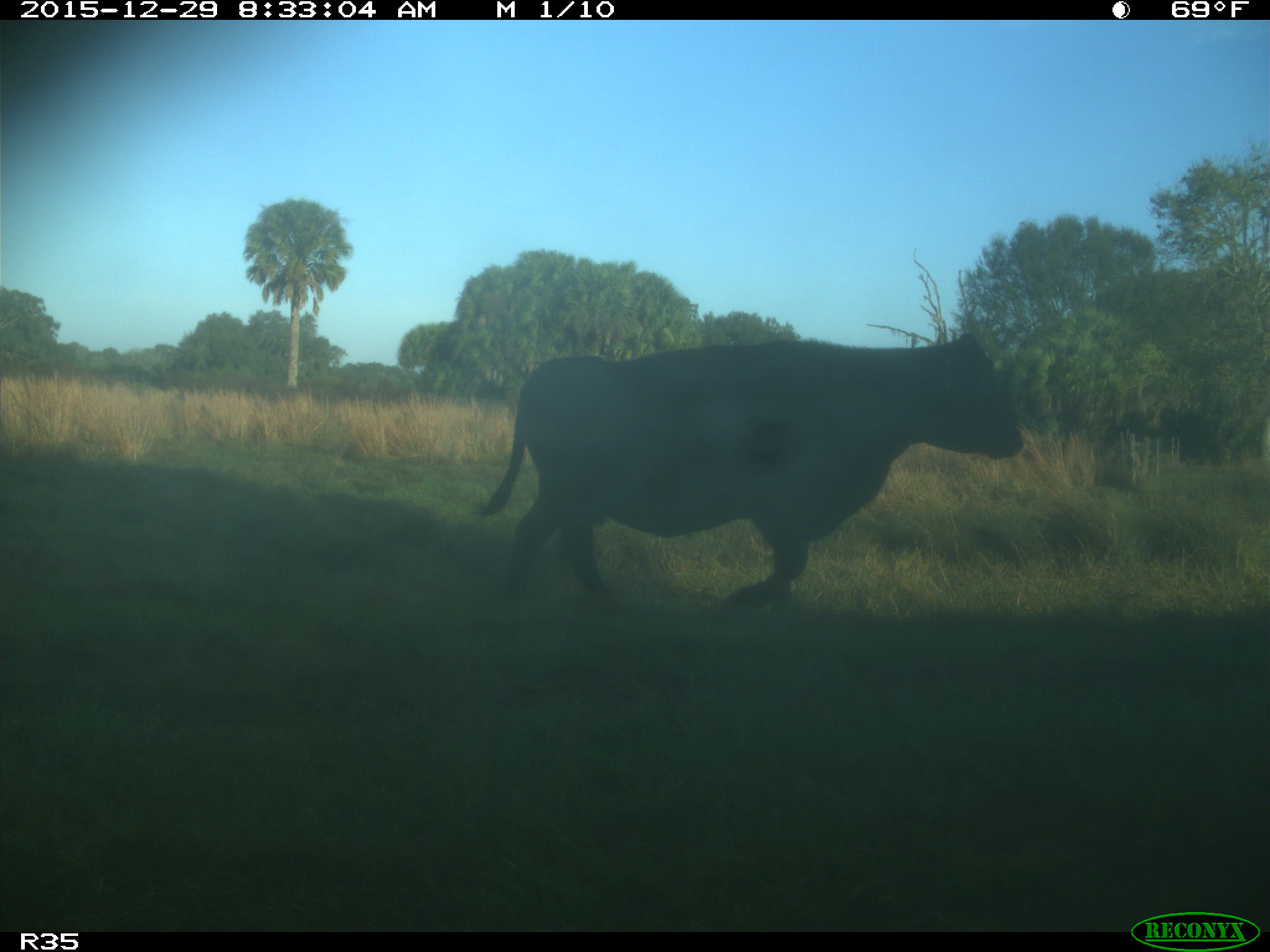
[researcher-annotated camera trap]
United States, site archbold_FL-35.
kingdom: Animalia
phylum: Chordata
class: Mammalia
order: Artiodactyla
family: Bovidae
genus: Bos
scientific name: Bos taurus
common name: domestic cow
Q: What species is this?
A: Bos taurus (domestic cow).